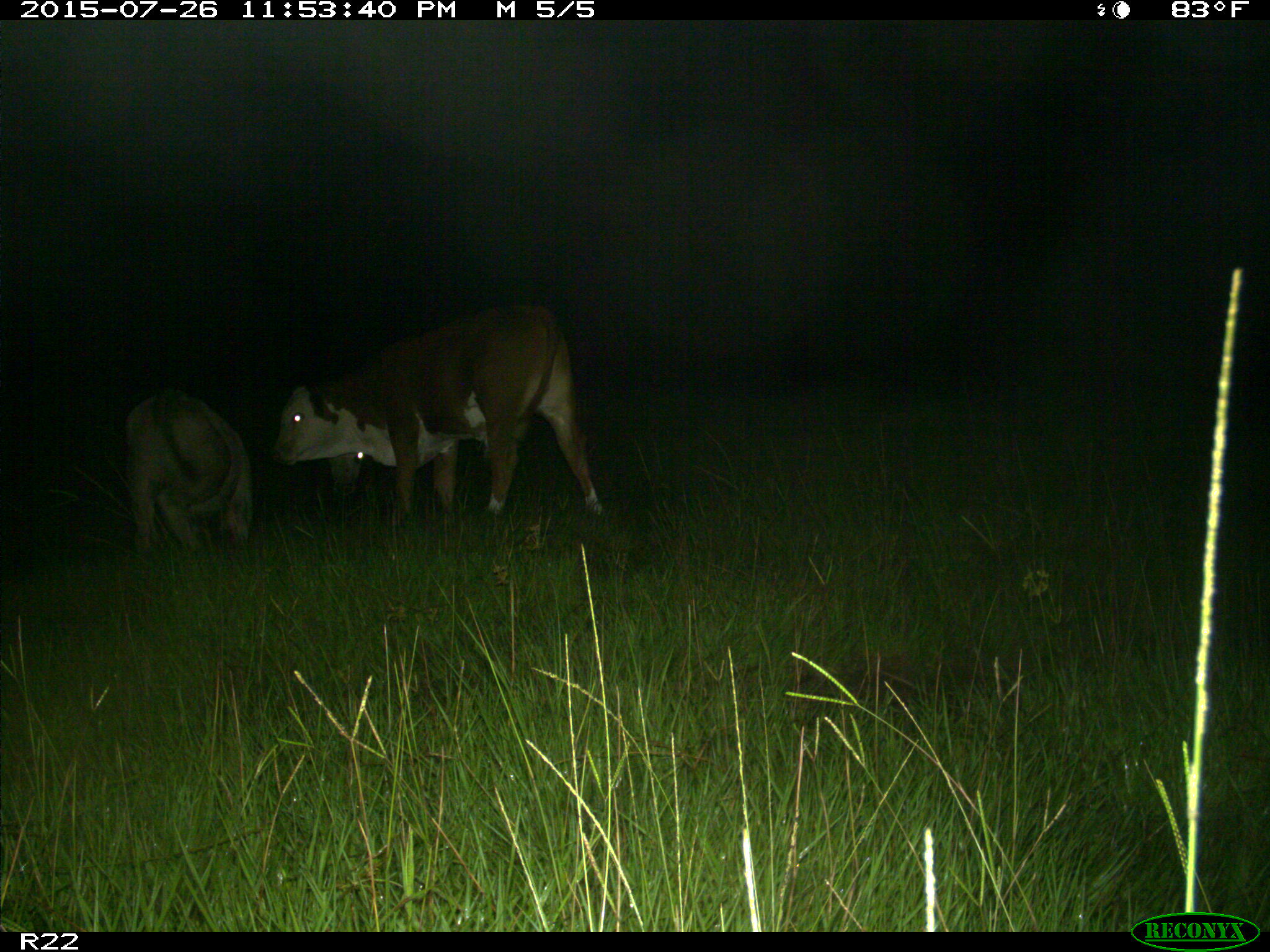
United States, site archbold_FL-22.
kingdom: Animalia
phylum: Chordata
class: Mammalia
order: Artiodactyla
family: Bovidae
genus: Bos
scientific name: Bos taurus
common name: domestic cow